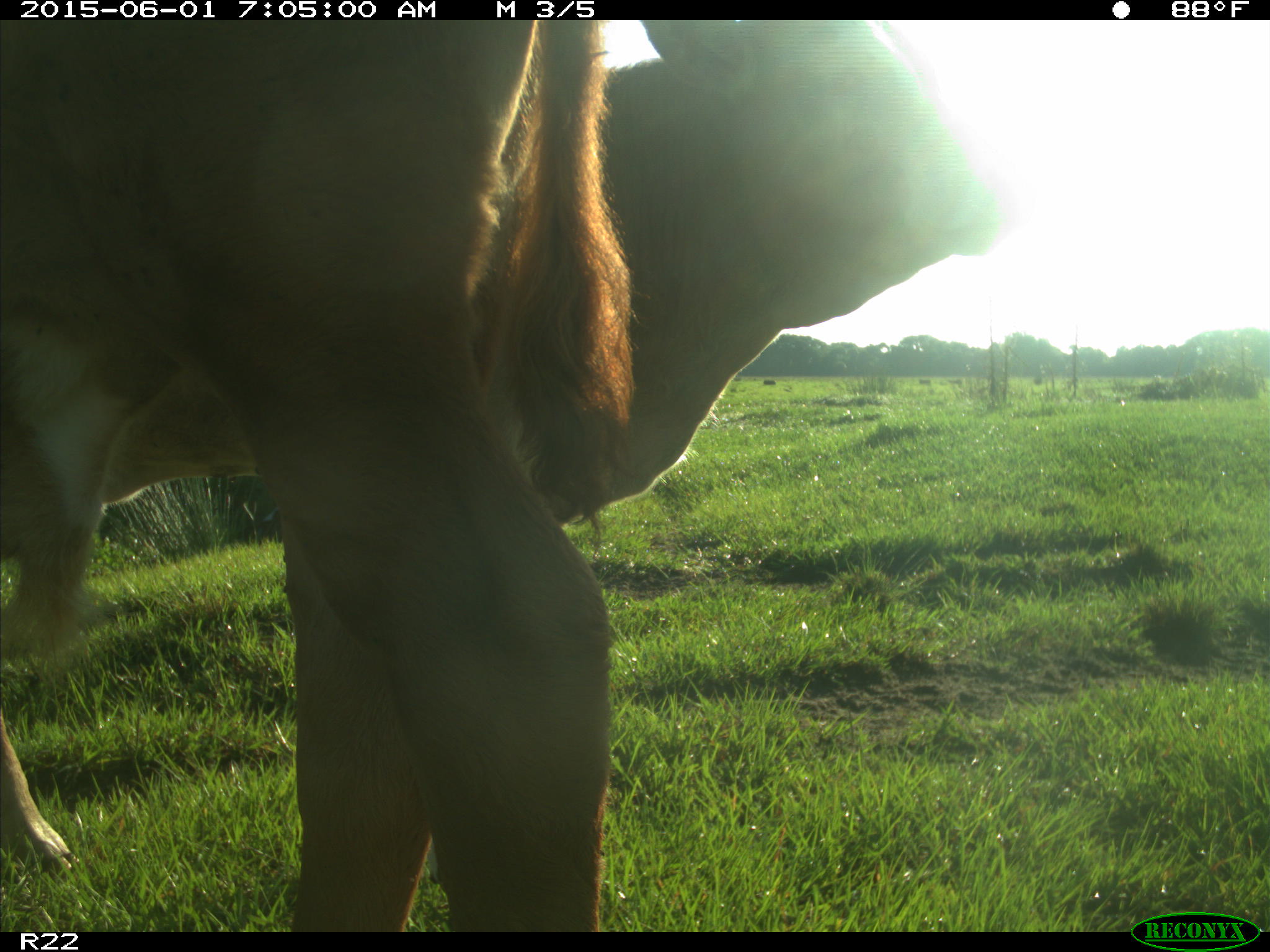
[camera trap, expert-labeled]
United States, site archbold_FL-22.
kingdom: Animalia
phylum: Chordata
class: Mammalia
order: Artiodactyla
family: Bovidae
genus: Bos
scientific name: Bos taurus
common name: domestic cow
Bos taurus (domestic cow).